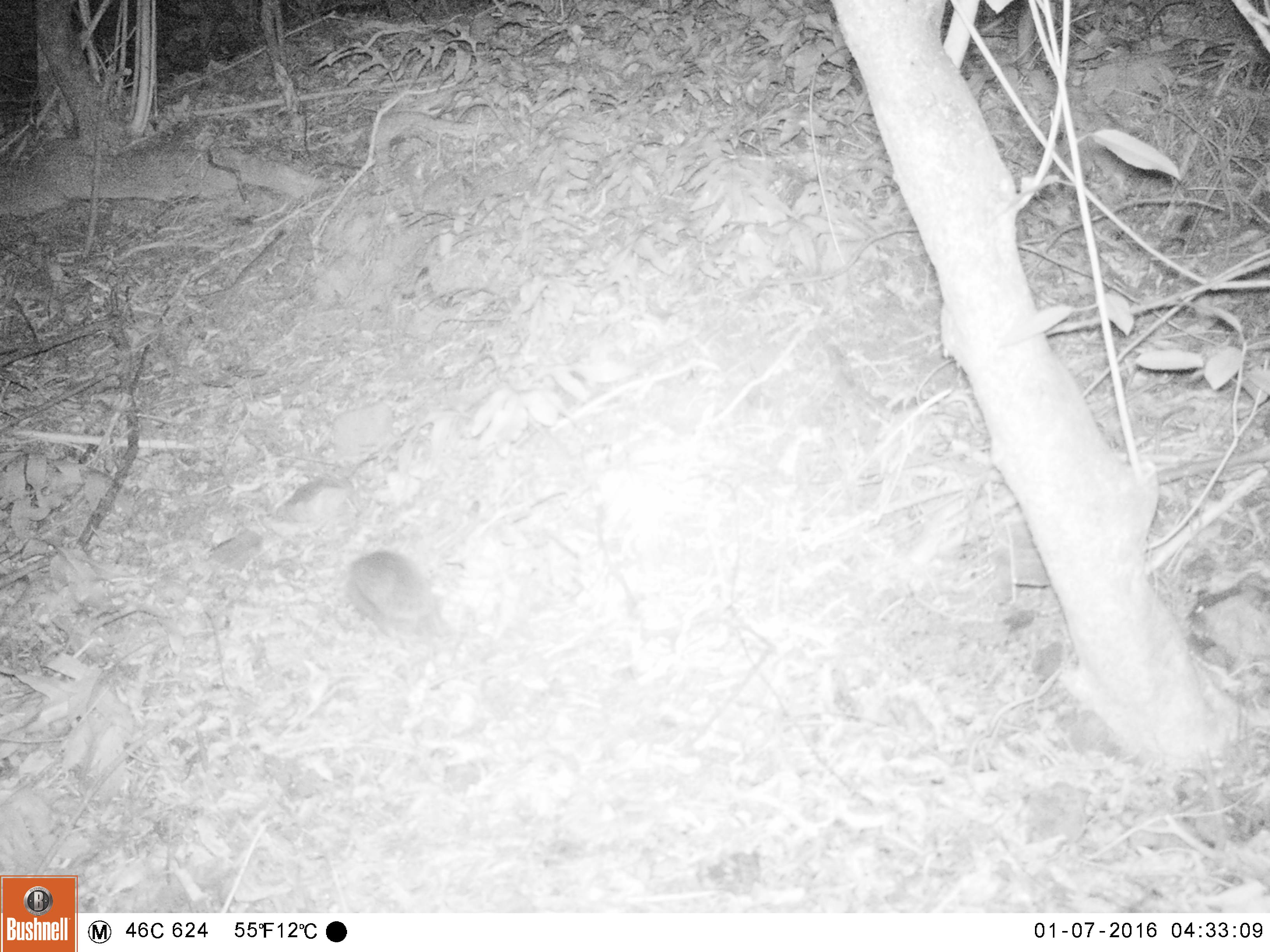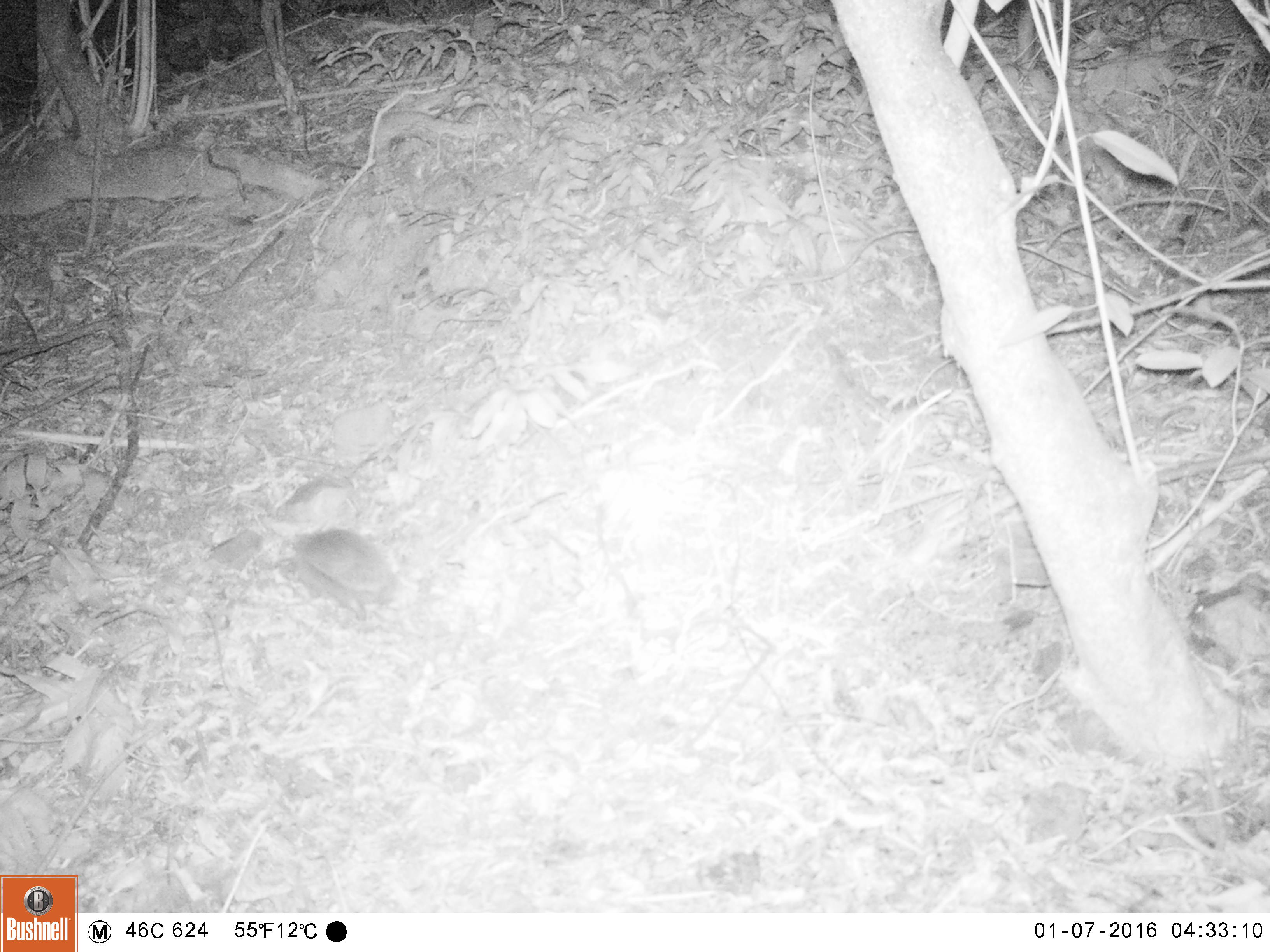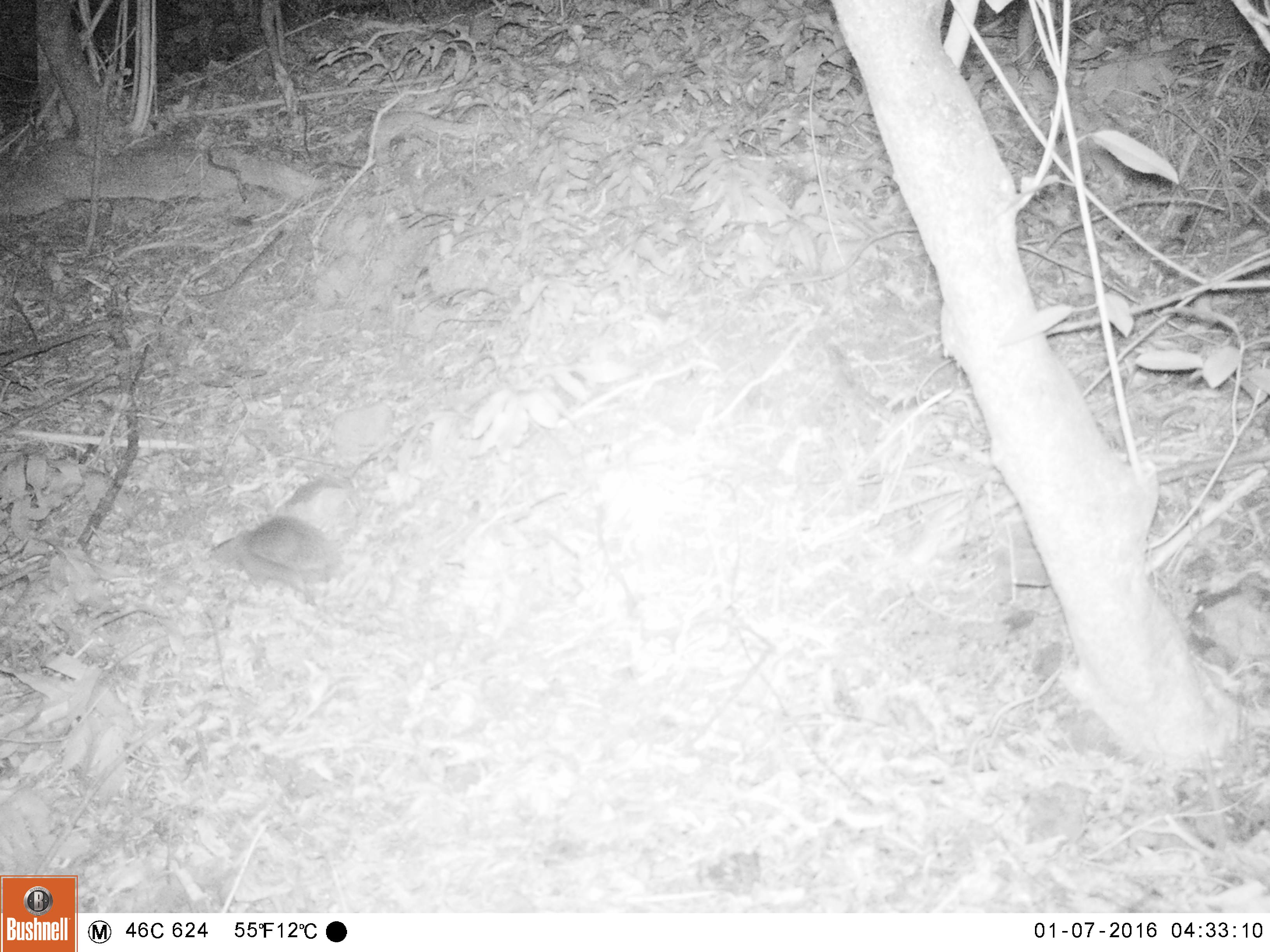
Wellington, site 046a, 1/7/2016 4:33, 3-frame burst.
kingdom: Animalia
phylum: Chordata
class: Mammalia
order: Eulipotyphla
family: Erinaceidae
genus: Erinaceus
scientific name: Erinaceus europaeus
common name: hedgehog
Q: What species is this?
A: Hedgehog (Erinaceus europaeus).